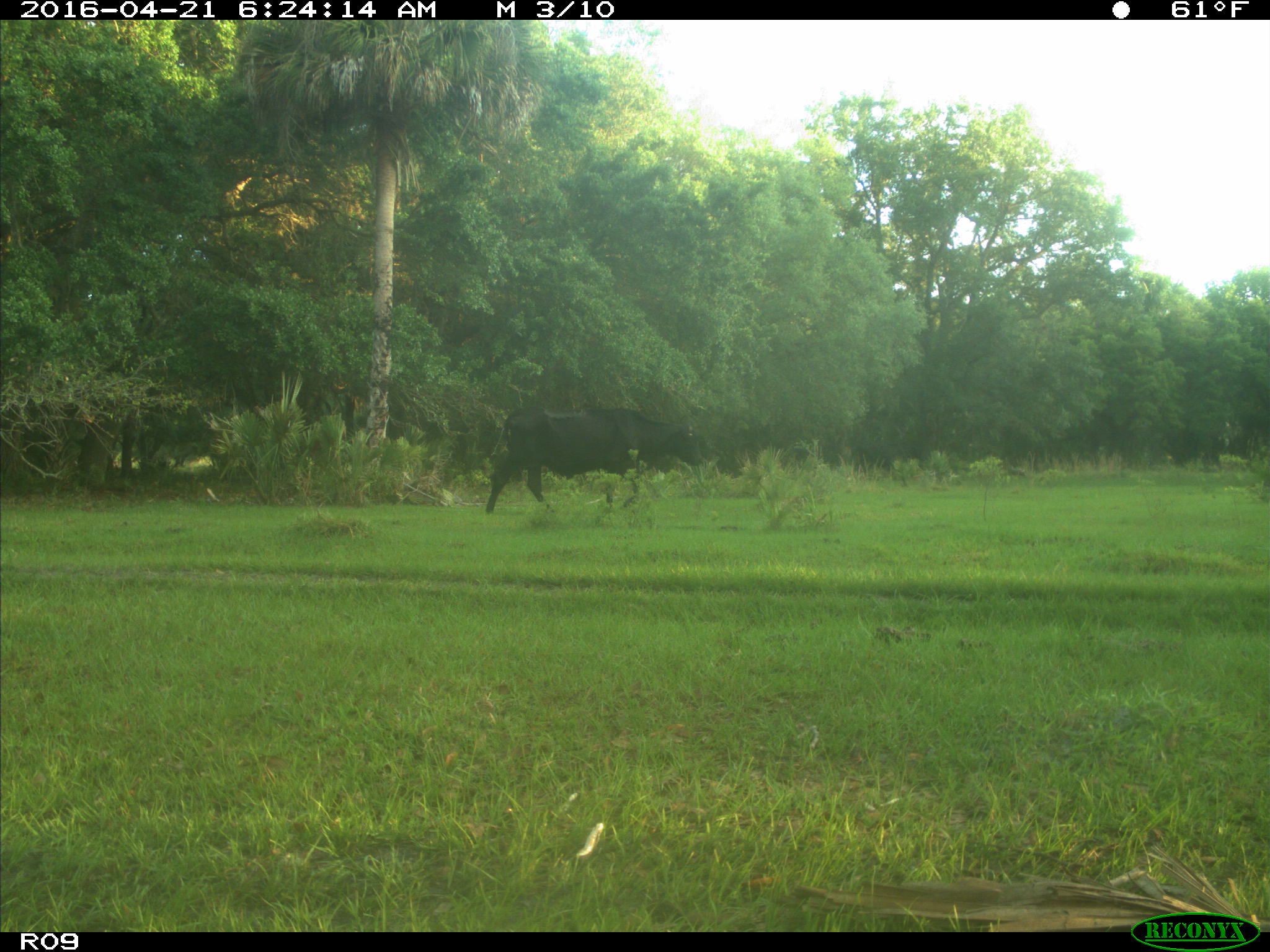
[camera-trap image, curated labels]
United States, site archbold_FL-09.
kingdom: Animalia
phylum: Chordata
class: Mammalia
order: Artiodactyla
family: Bovidae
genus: Bos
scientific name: Bos taurus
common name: domestic cow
Bos taurus (domestic cow).